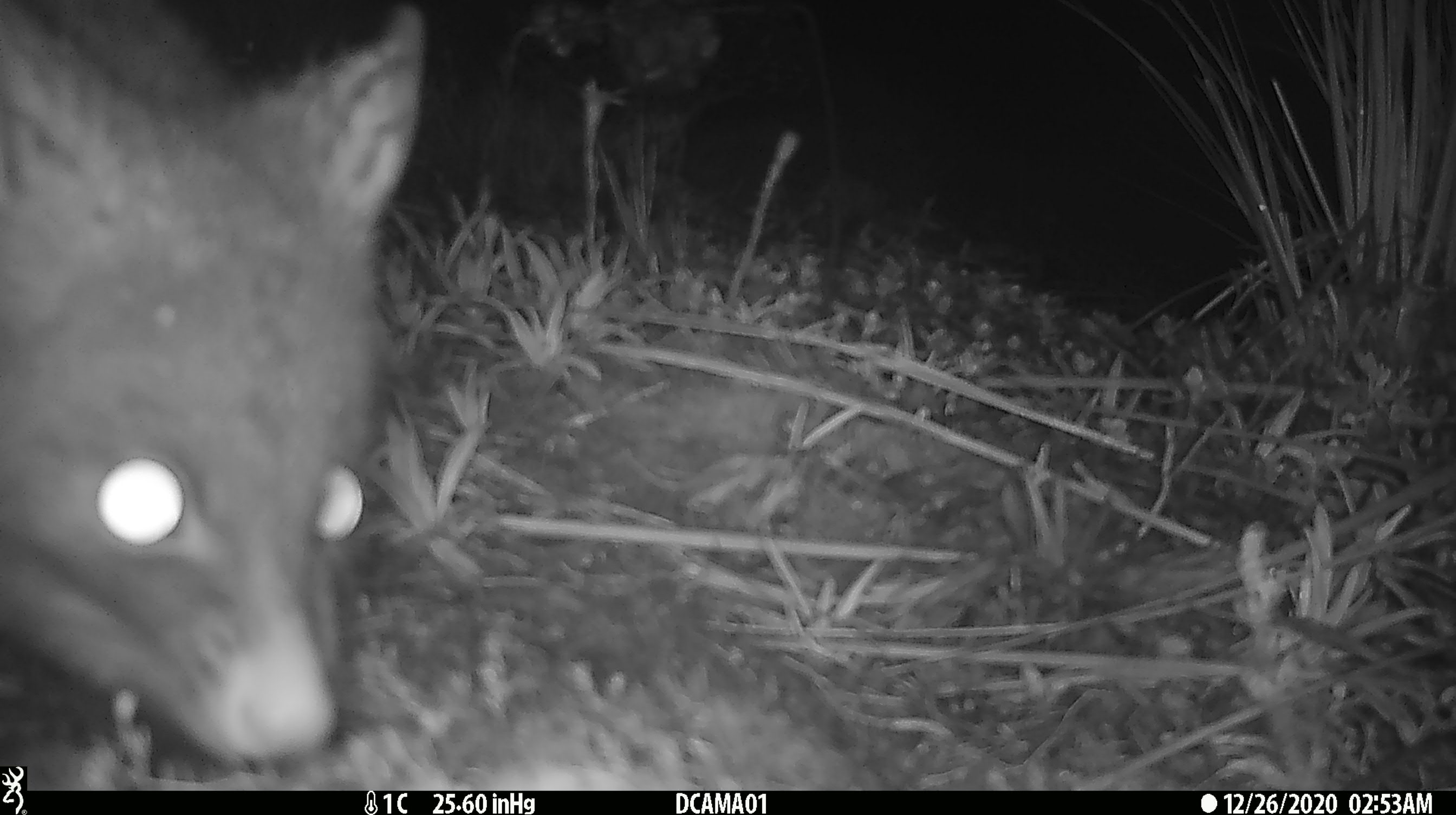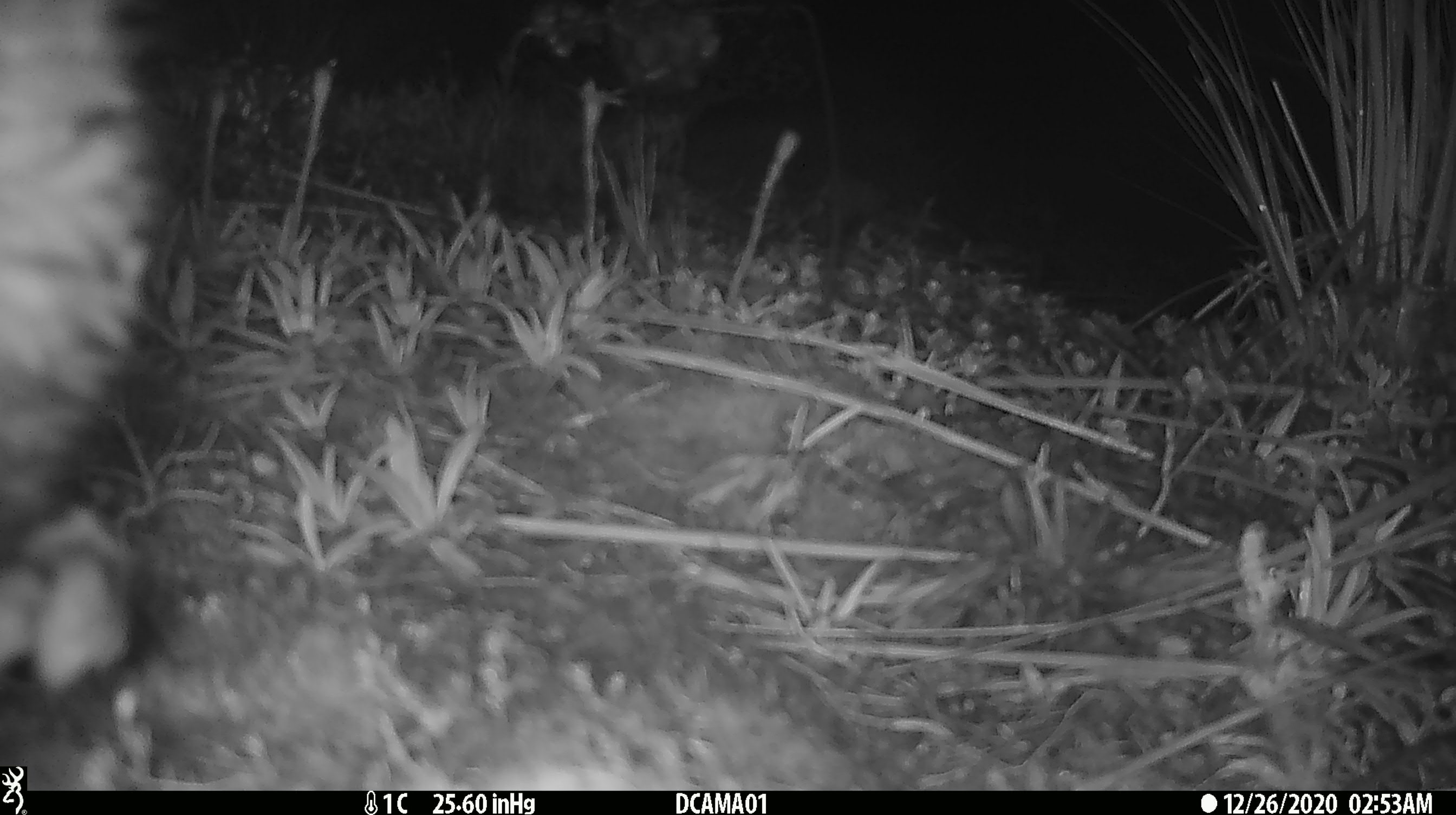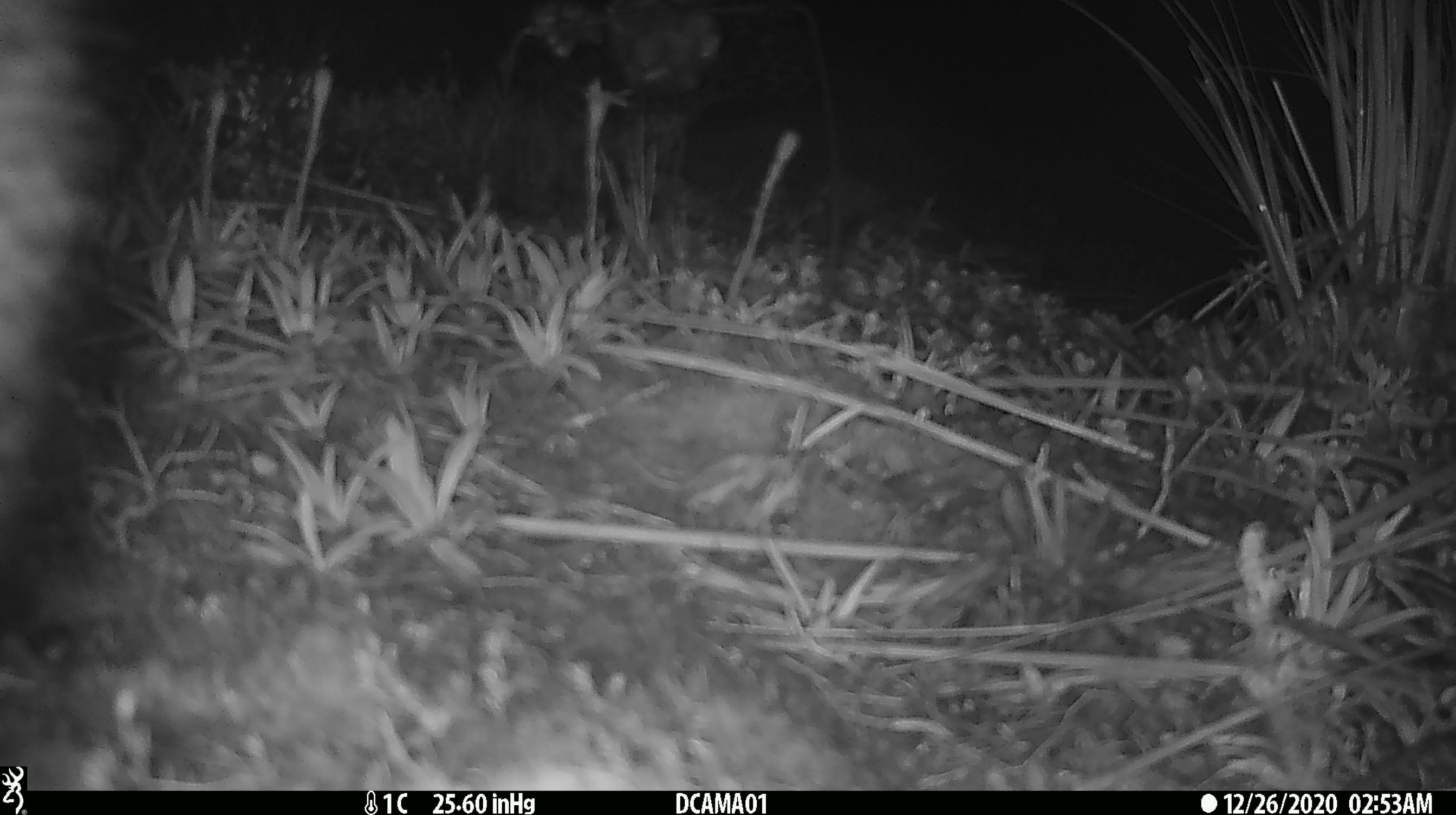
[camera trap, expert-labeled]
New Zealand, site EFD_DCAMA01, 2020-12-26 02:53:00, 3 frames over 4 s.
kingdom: Animalia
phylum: Chordata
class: Mammalia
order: Diprotodontia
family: Phalangeridae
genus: Trichosurus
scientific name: Trichosurus vulpecula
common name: common brushtail possum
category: possum